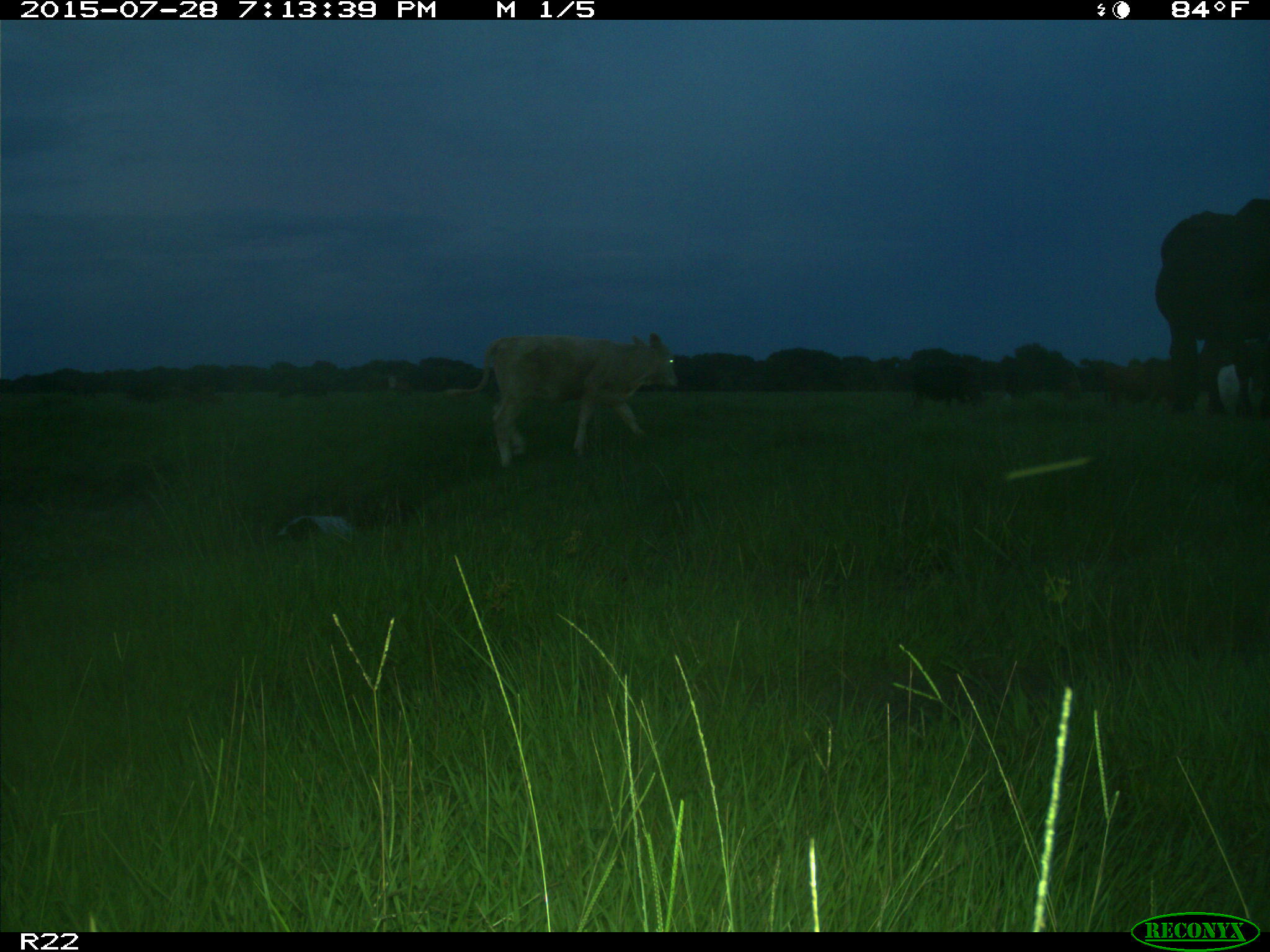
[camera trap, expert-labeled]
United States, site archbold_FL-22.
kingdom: Animalia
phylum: Chordata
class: Mammalia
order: Artiodactyla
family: Bovidae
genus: Bos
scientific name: Bos taurus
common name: domestic cow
Bos taurus (domestic cow).